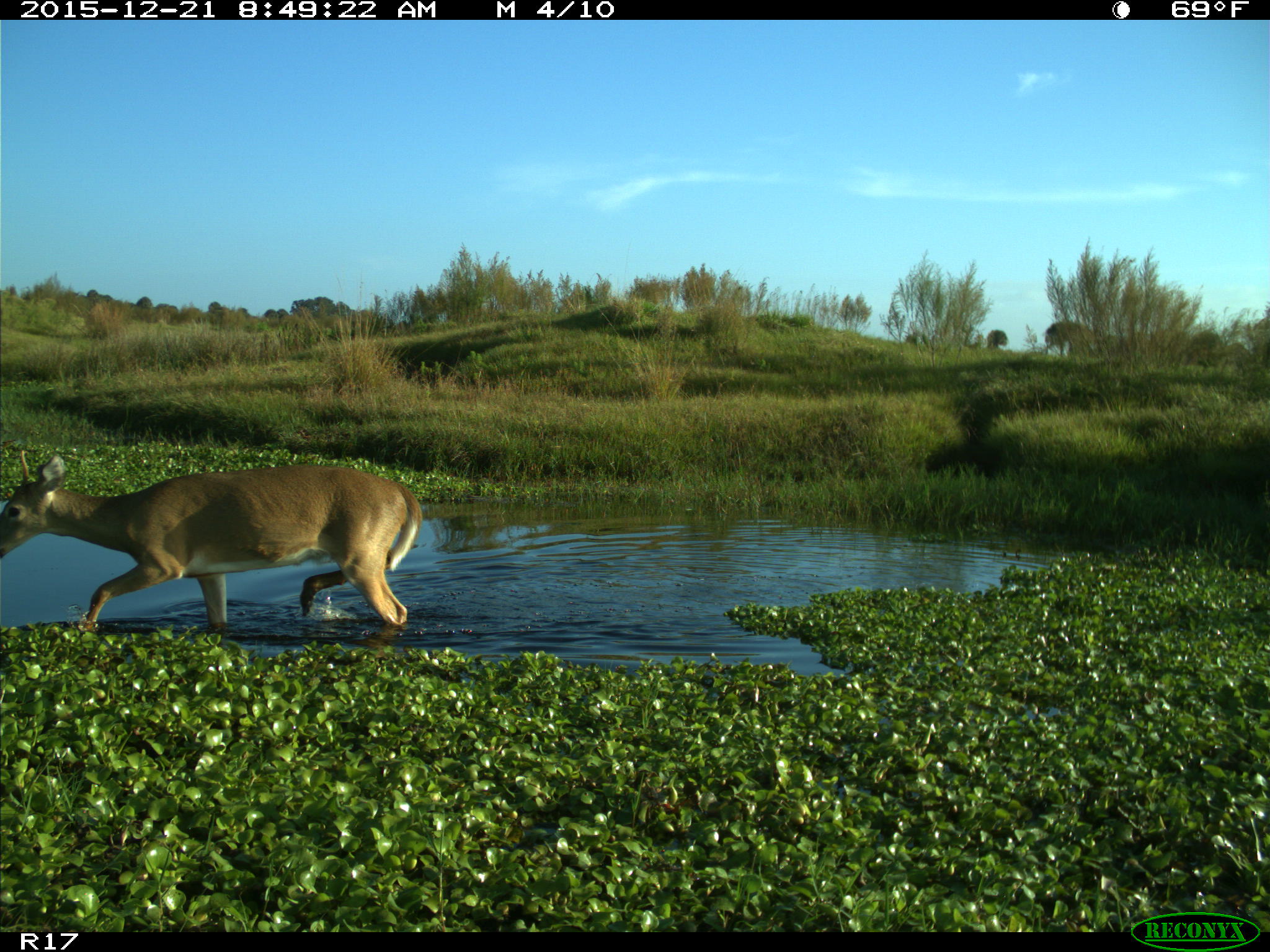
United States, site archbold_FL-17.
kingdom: Animalia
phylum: Chordata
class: Mammalia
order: Artiodactyla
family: Cervidae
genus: Odocoileus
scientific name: Odocoileus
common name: deer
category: unidentified deer